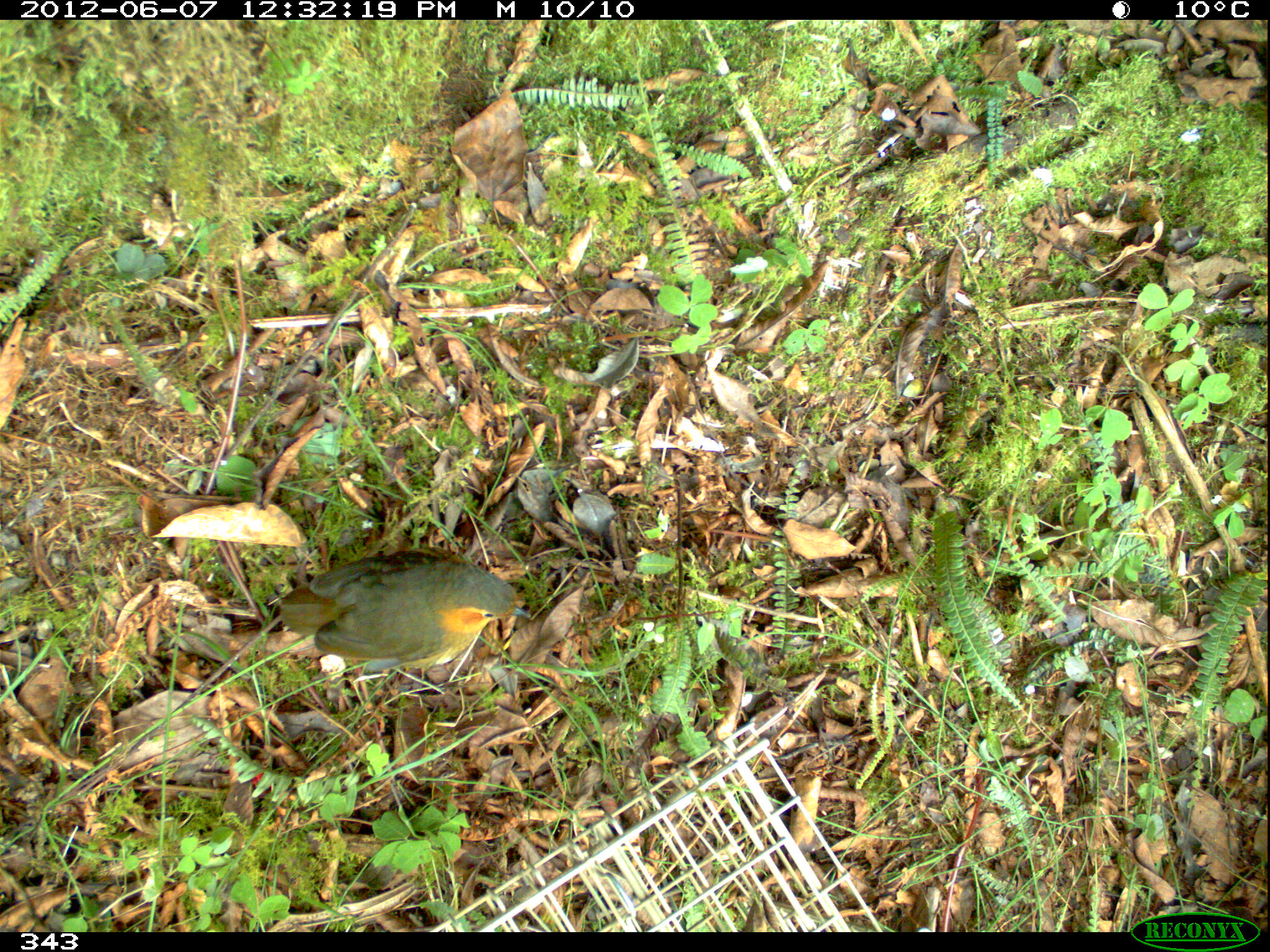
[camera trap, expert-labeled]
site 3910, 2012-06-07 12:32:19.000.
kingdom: Animalia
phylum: Chordata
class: Aves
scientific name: Aves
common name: bird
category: unknown bird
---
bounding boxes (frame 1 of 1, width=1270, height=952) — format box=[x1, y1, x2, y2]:
unknown bird: box=[278, 545, 530, 674]